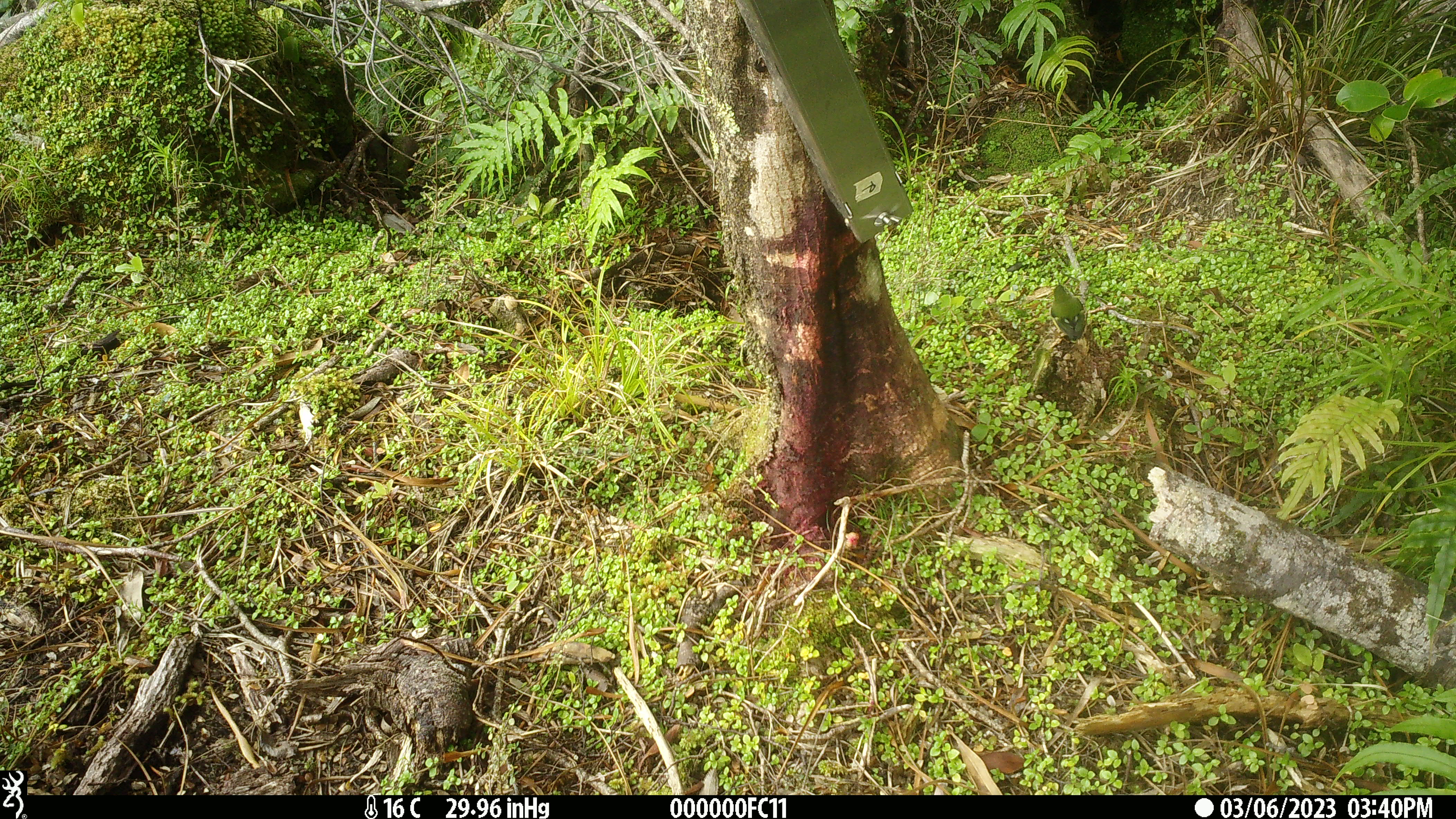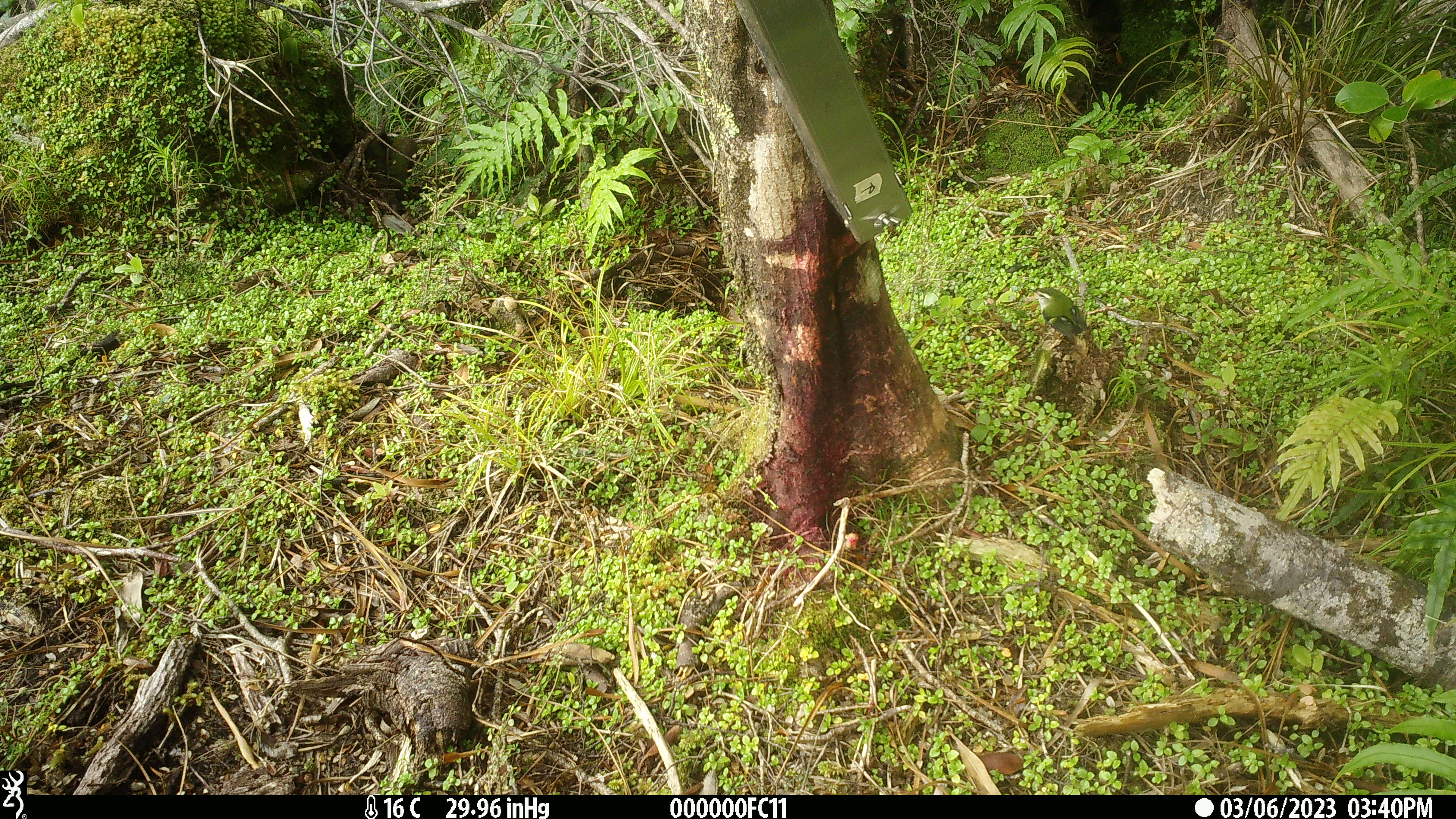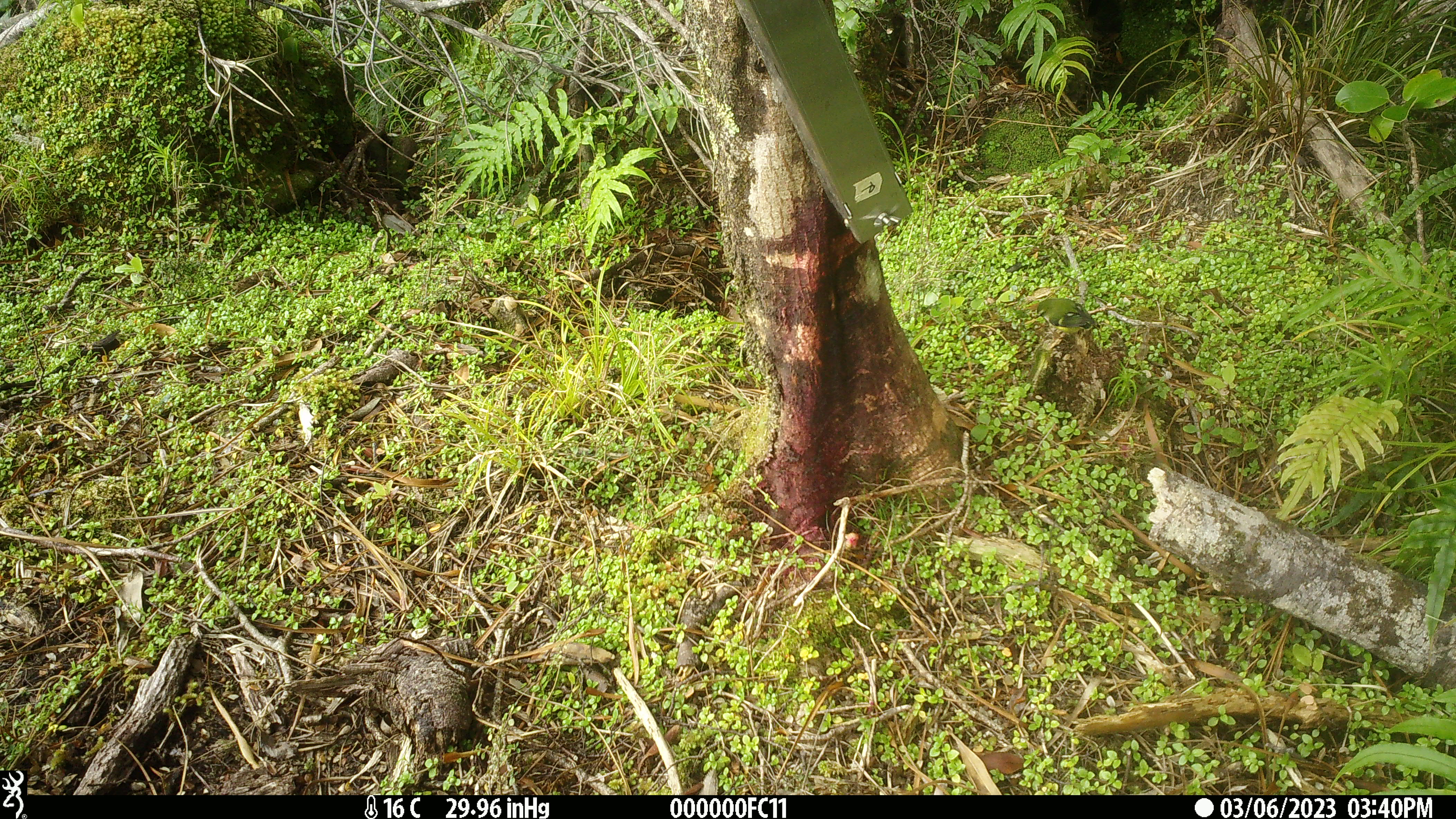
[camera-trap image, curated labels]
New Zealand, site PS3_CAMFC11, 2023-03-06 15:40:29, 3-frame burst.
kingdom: Animalia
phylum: Chordata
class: Aves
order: Passeriformes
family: Acanthisittidae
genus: Acanthisitta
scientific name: Acanthisitta chloris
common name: rifleman